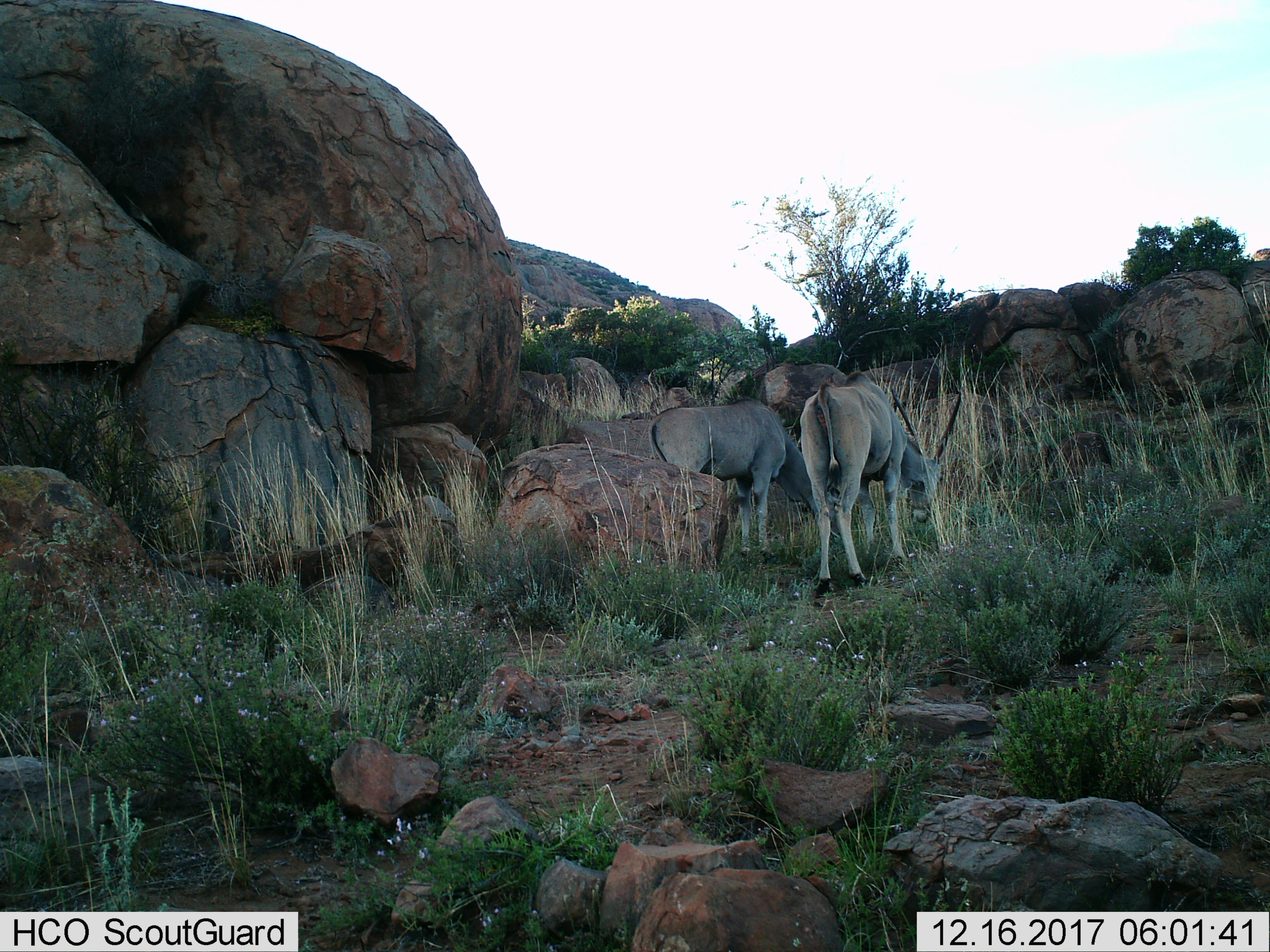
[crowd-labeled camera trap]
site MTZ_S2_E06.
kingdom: Animalia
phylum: Chordata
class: Mammalia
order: Artiodactyla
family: Bovidae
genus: Tragelaphus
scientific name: Tragelaphus oryx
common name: eland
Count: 2.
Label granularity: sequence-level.